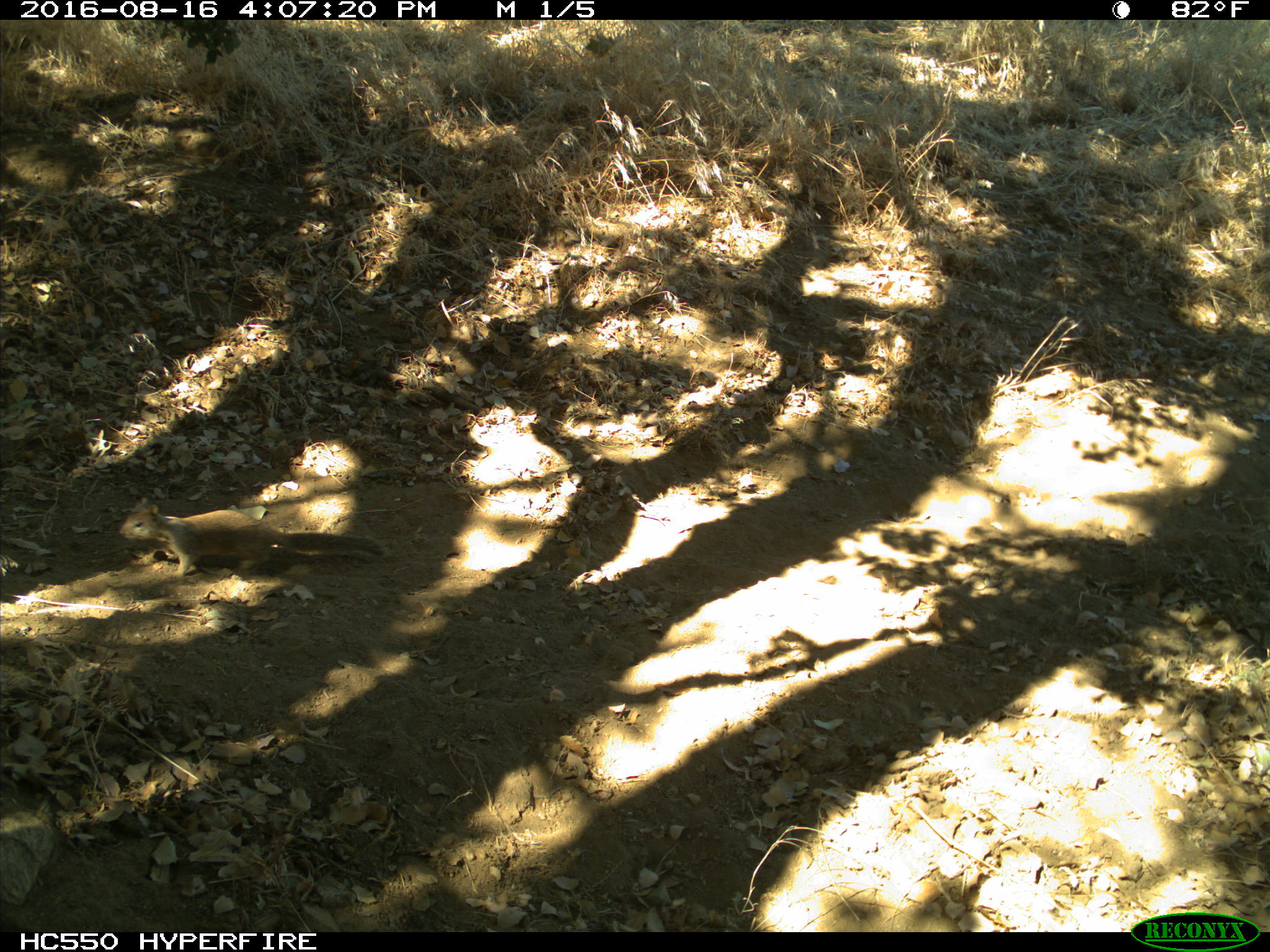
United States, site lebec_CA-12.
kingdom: Animalia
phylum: Chordata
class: Mammalia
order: Rodentia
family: Sciuridae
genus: Otospermophilus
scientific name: Otospermophilus beecheyi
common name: california ground squirrel